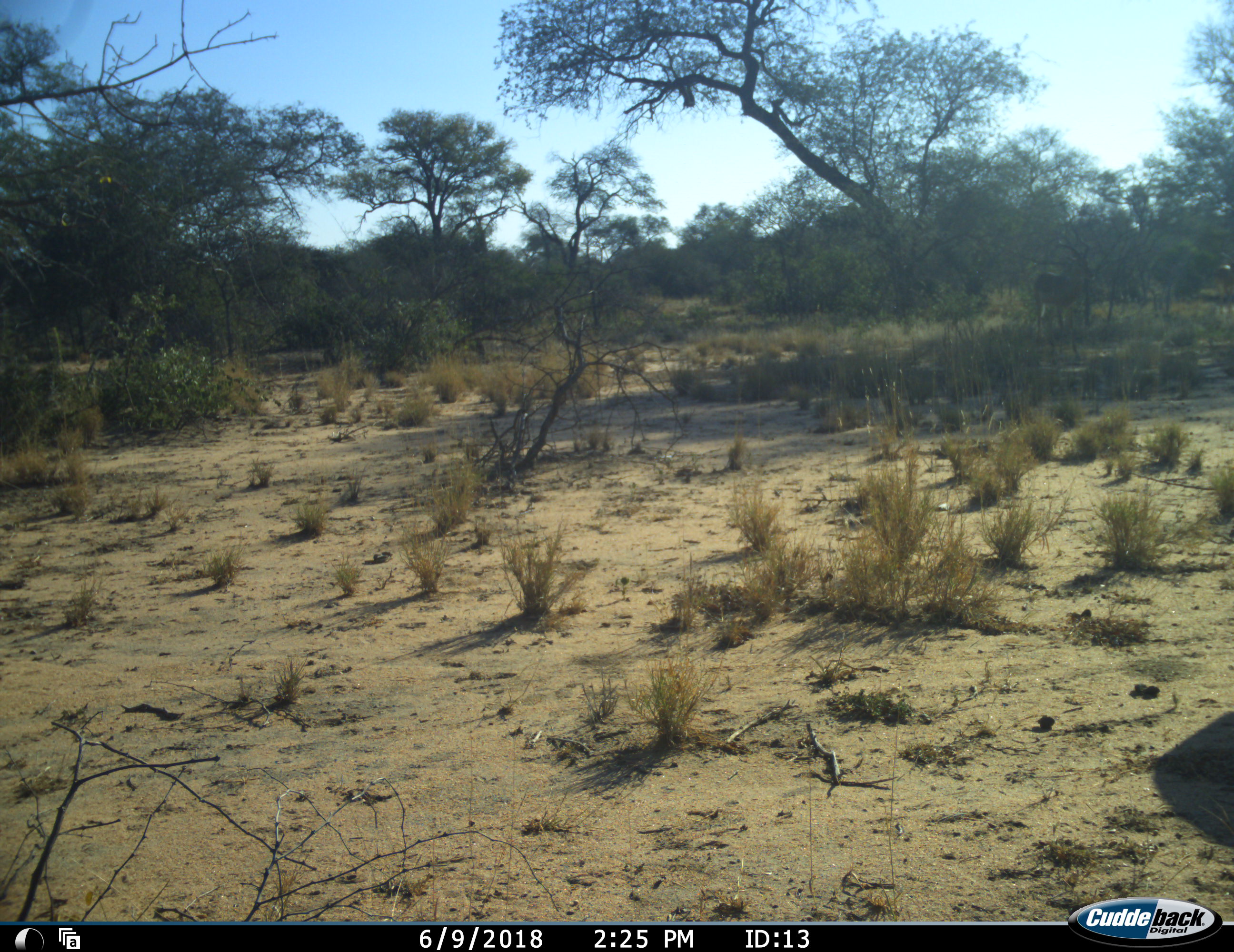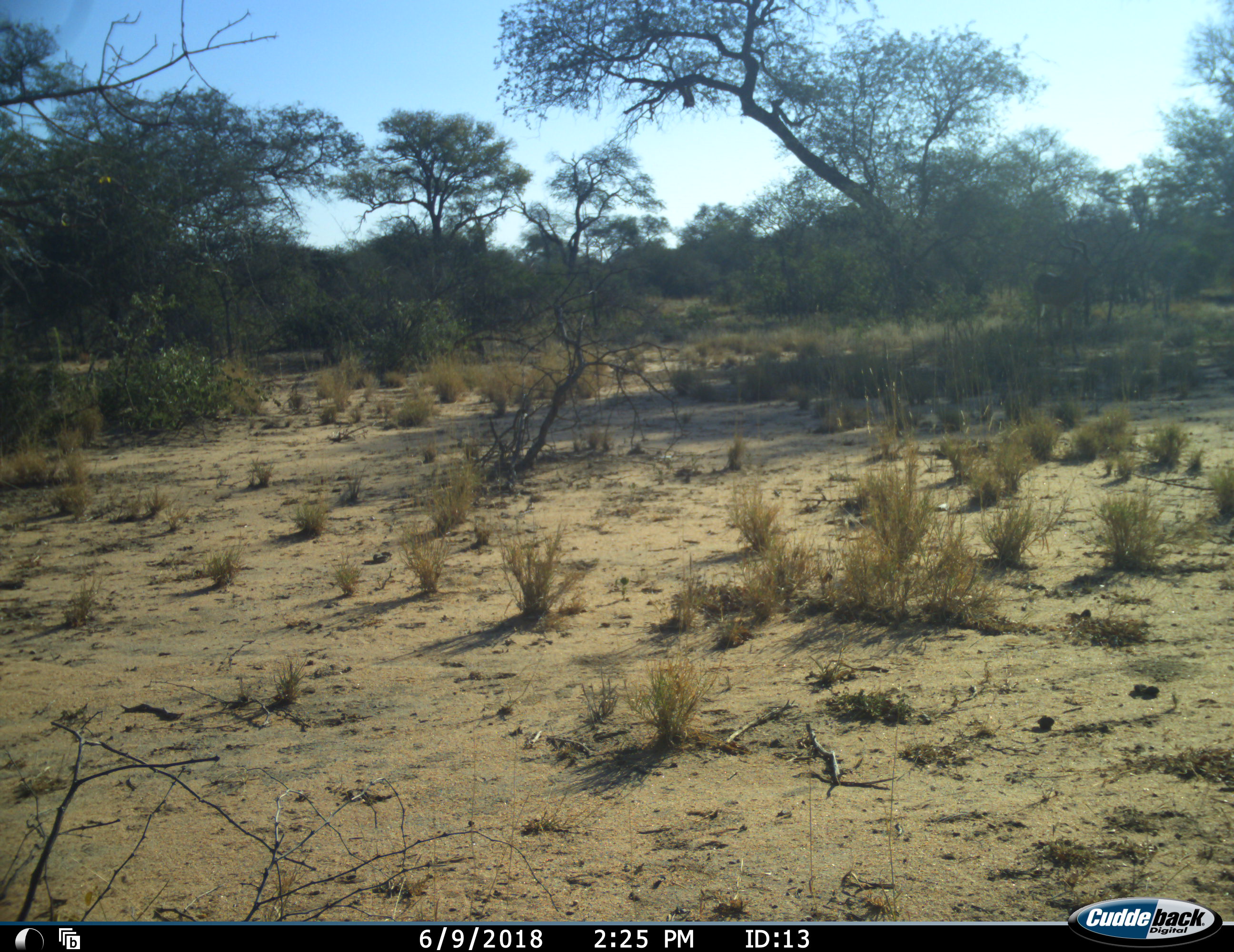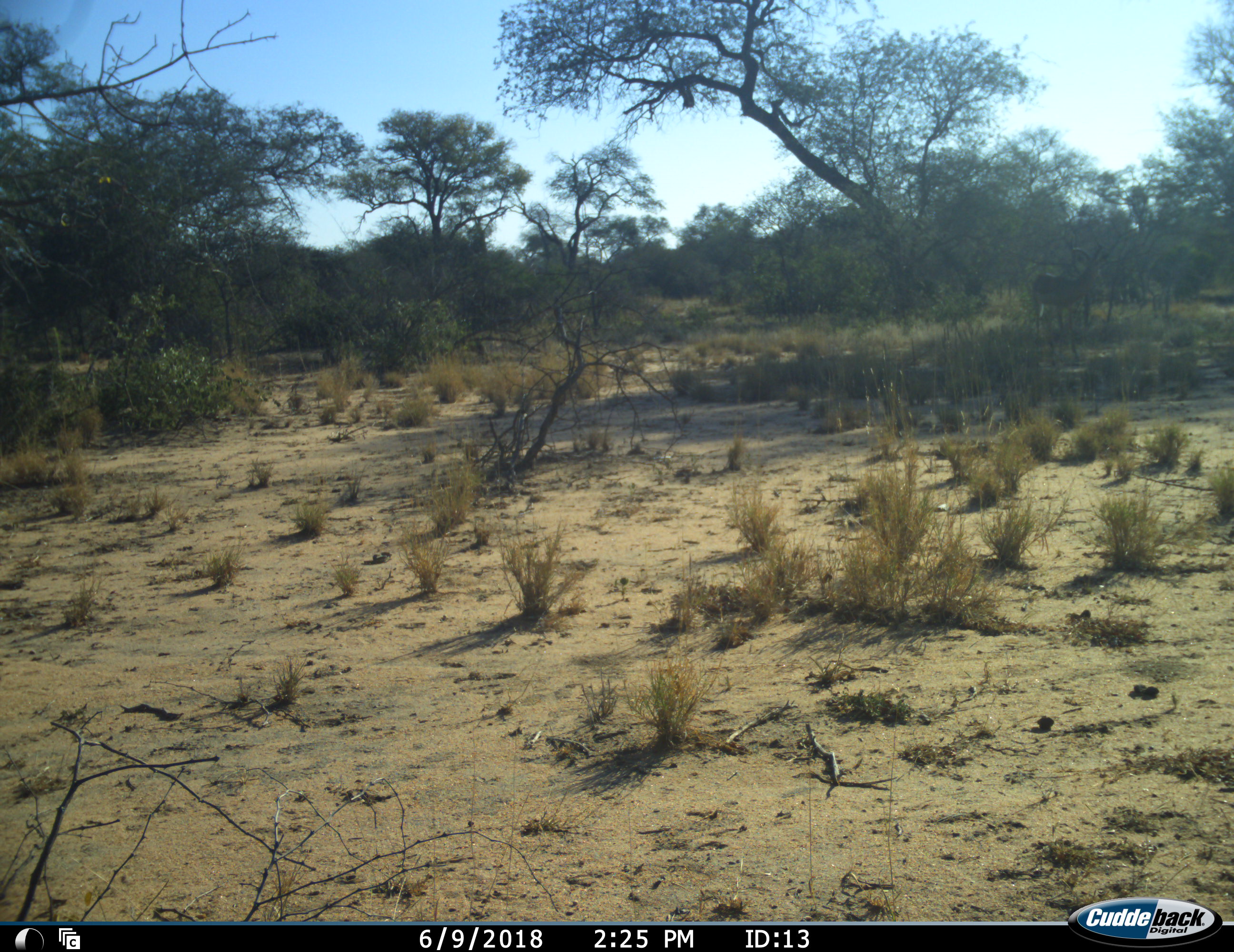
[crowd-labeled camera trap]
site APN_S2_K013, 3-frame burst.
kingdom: Animalia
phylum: Chordata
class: Mammalia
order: Artiodactyla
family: Bovidae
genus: Aepyceros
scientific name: Aepyceros melampus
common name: impala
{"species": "impala (Aepyceros melampus)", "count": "1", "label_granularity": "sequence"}